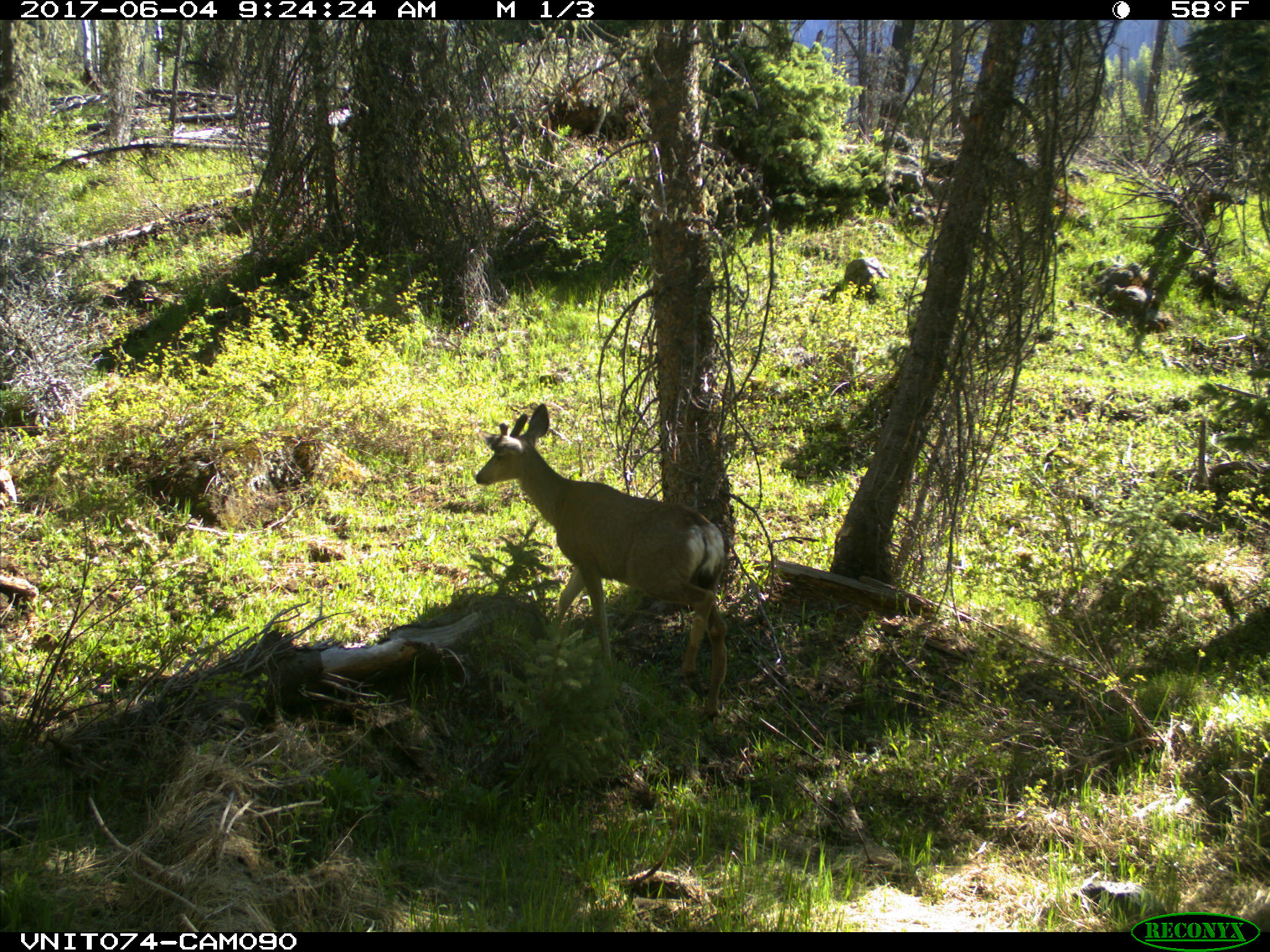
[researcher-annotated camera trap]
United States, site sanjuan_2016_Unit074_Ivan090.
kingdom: Animalia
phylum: Chordata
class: Mammalia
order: Artiodactyla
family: Cervidae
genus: Odocoileus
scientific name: Odocoileus hemionus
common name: mule deer